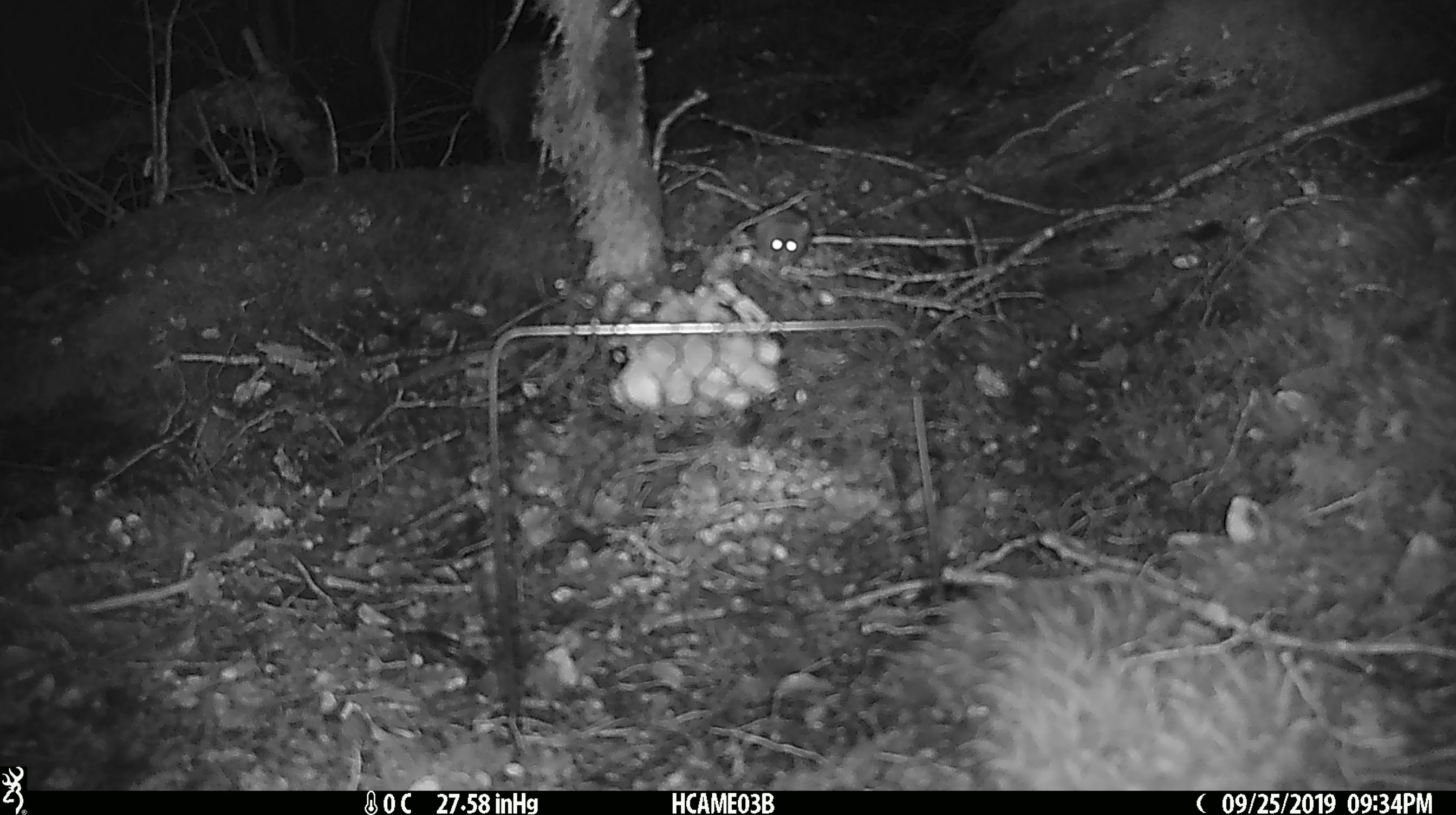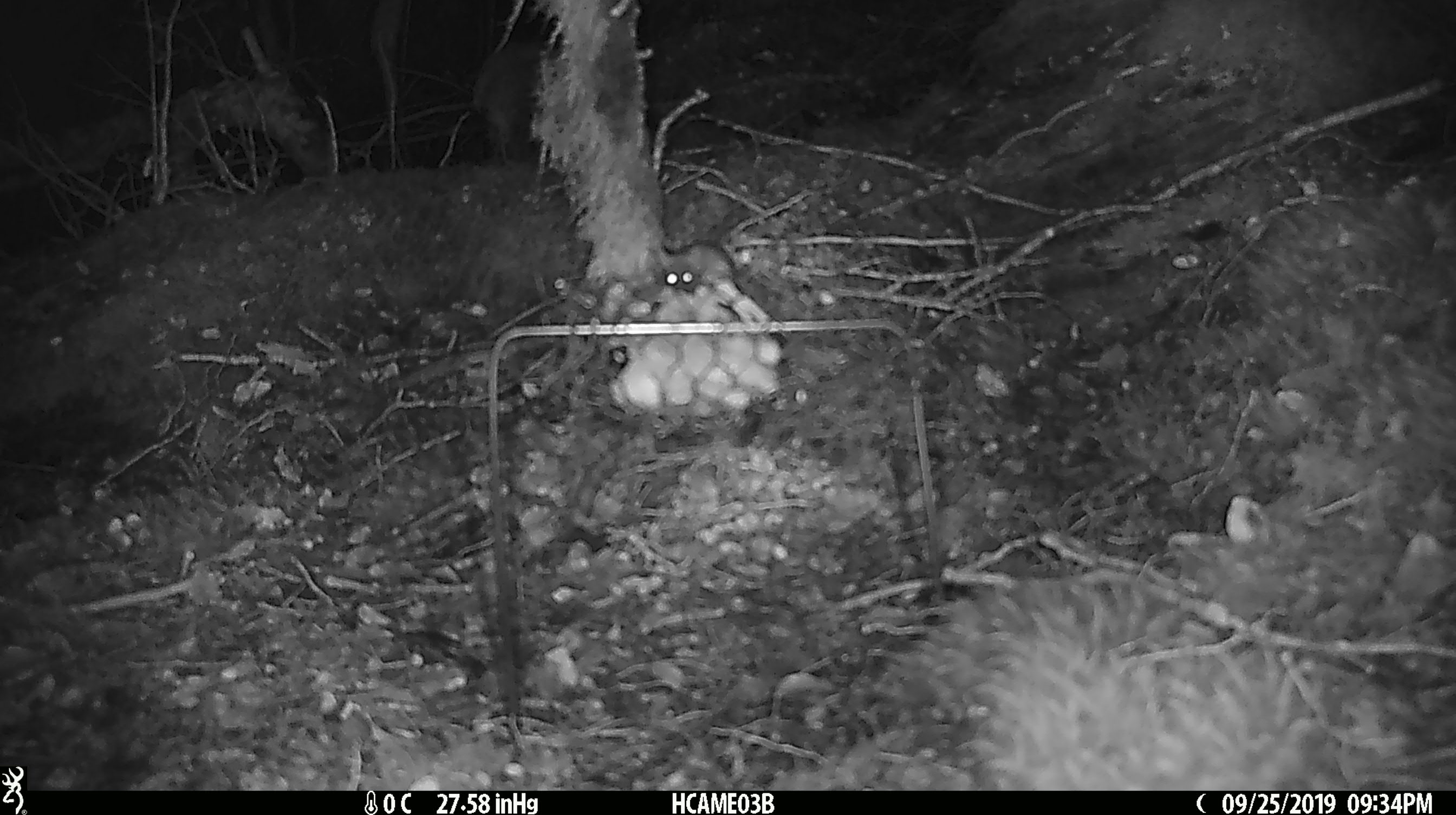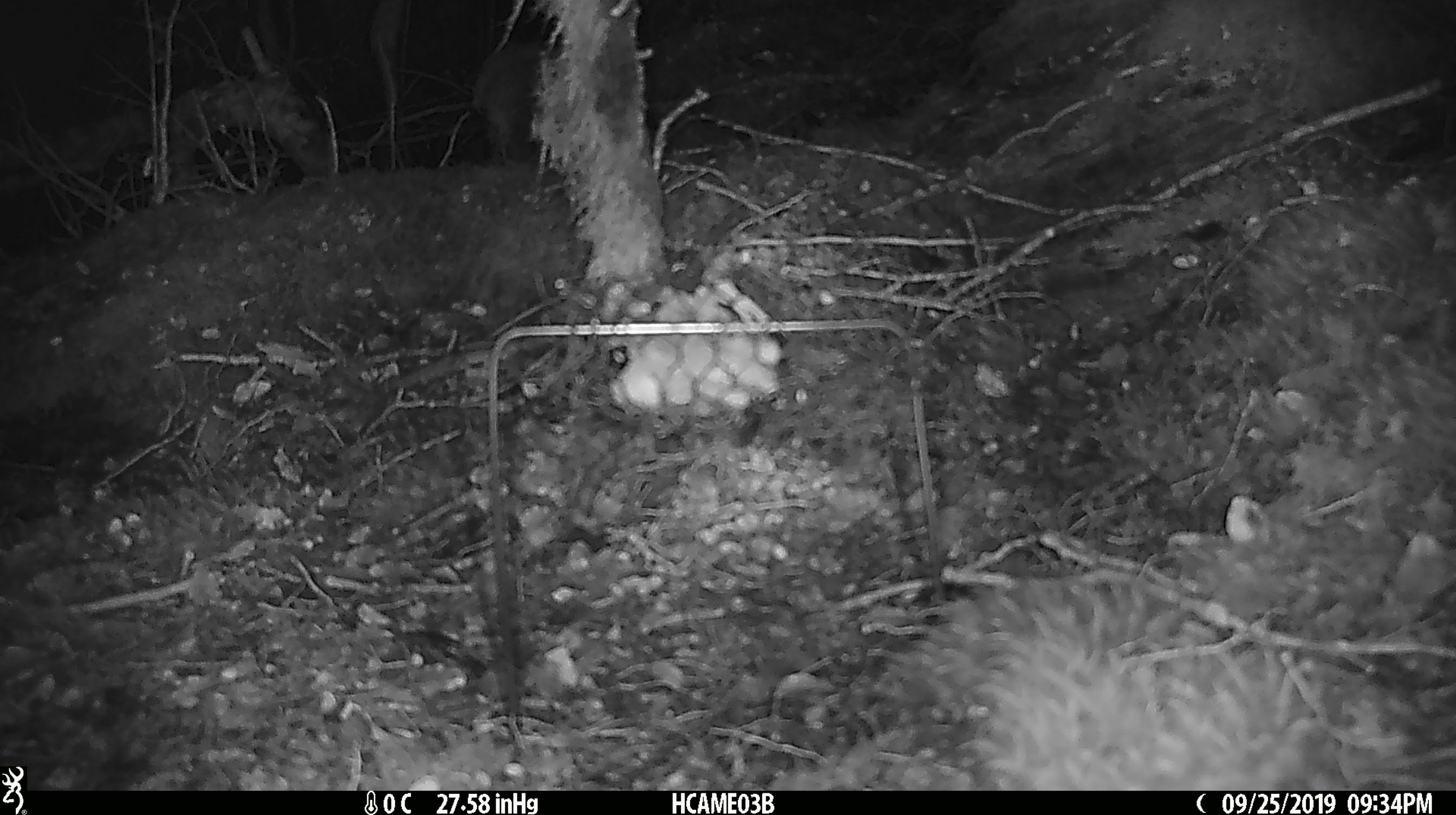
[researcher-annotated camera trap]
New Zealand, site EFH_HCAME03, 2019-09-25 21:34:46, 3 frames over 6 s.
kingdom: Animalia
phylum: Chordata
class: Mammalia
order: Rodentia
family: Muridae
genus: Mus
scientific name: Mus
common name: mouse